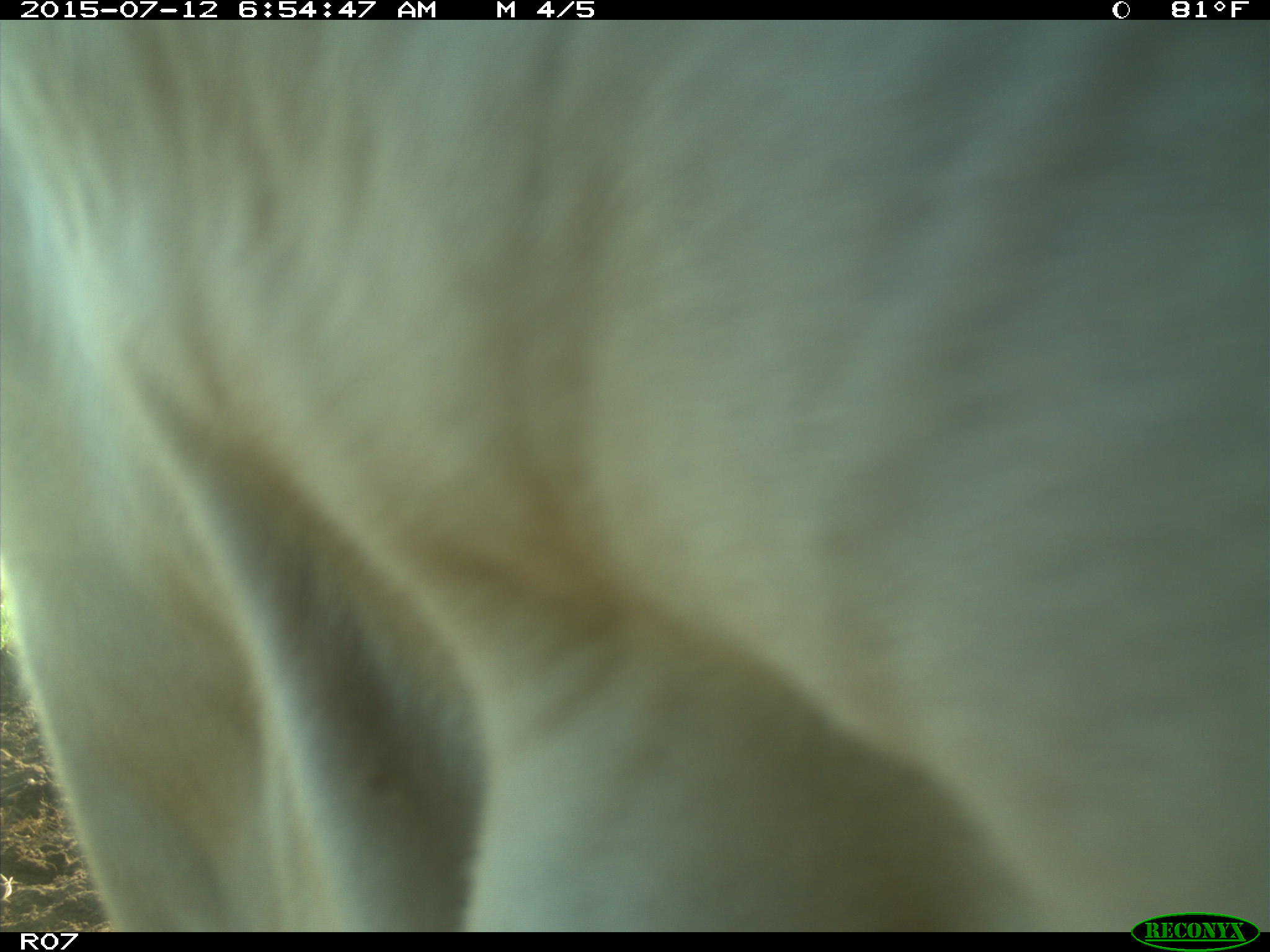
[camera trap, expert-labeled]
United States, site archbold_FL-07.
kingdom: Animalia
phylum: Chordata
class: Mammalia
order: Artiodactyla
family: Bovidae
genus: Bos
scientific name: Bos taurus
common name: domestic cow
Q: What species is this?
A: Bos taurus (domestic cow).